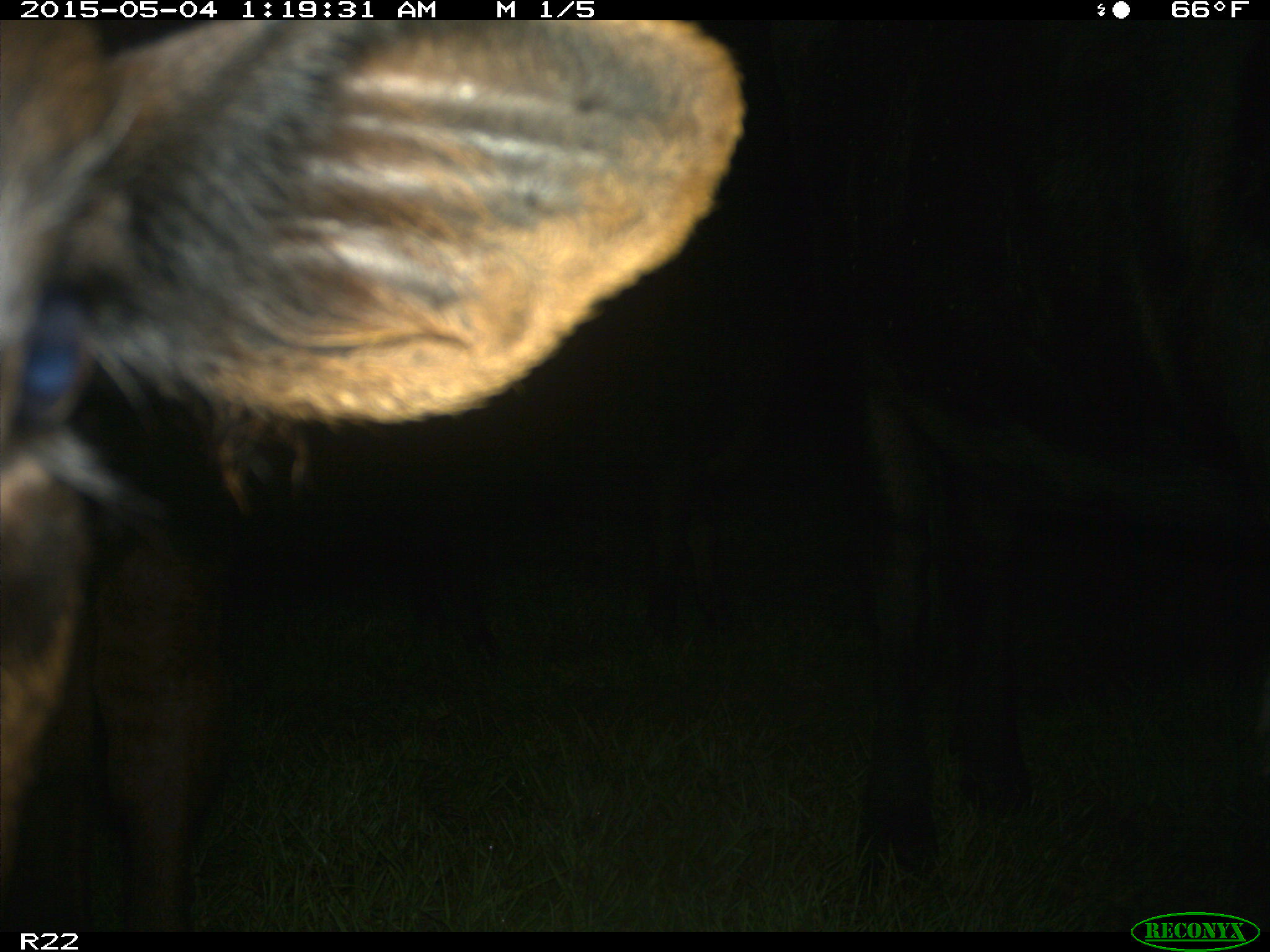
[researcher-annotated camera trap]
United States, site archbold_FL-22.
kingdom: Animalia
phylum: Chordata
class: Mammalia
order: Artiodactyla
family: Bovidae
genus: Bos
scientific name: Bos taurus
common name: domestic cow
Bos taurus (domestic cow).